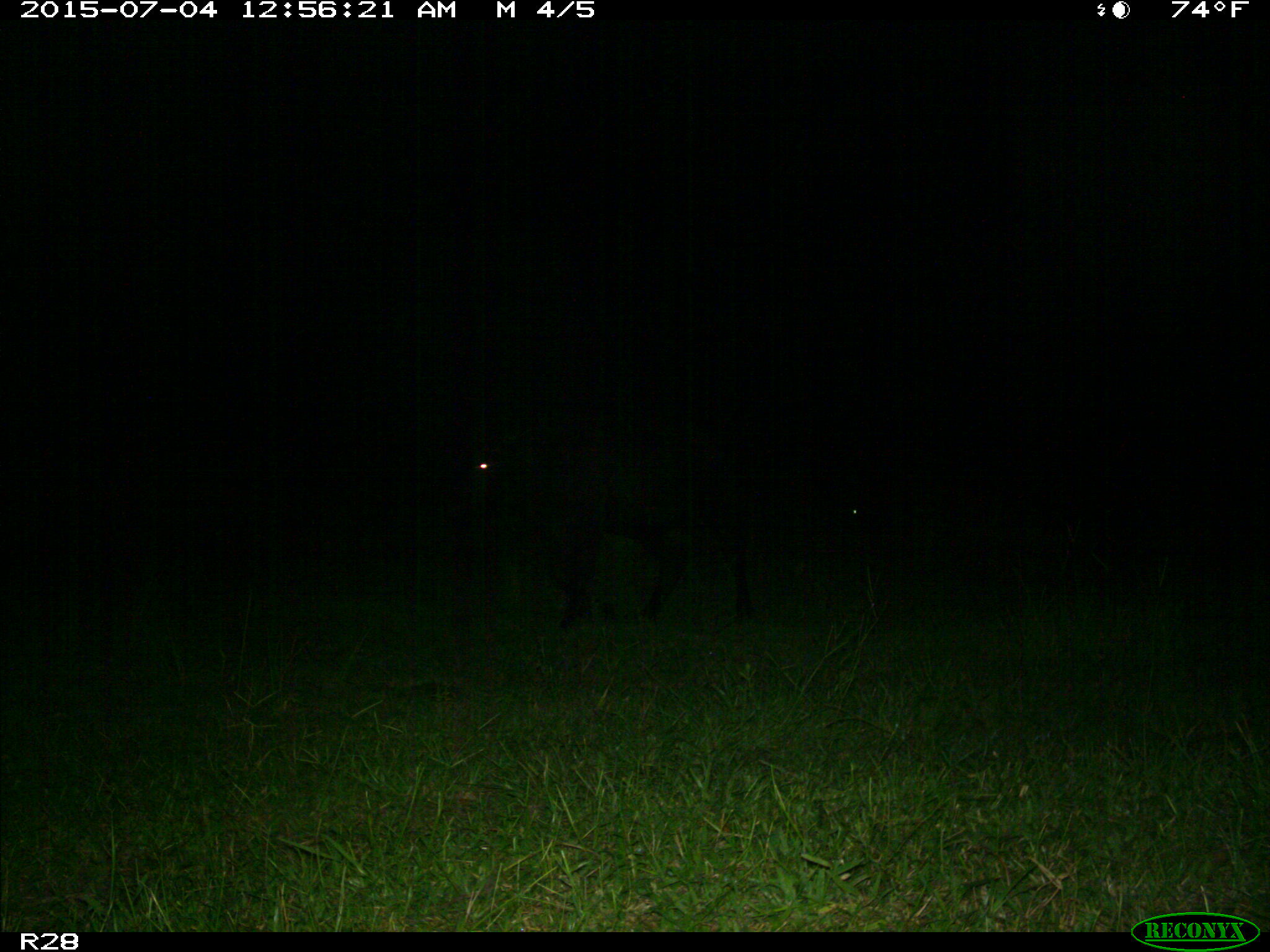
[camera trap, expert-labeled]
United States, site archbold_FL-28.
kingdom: Animalia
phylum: Chordata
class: Mammalia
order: Artiodactyla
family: Bovidae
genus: Bos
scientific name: Bos taurus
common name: domestic cow